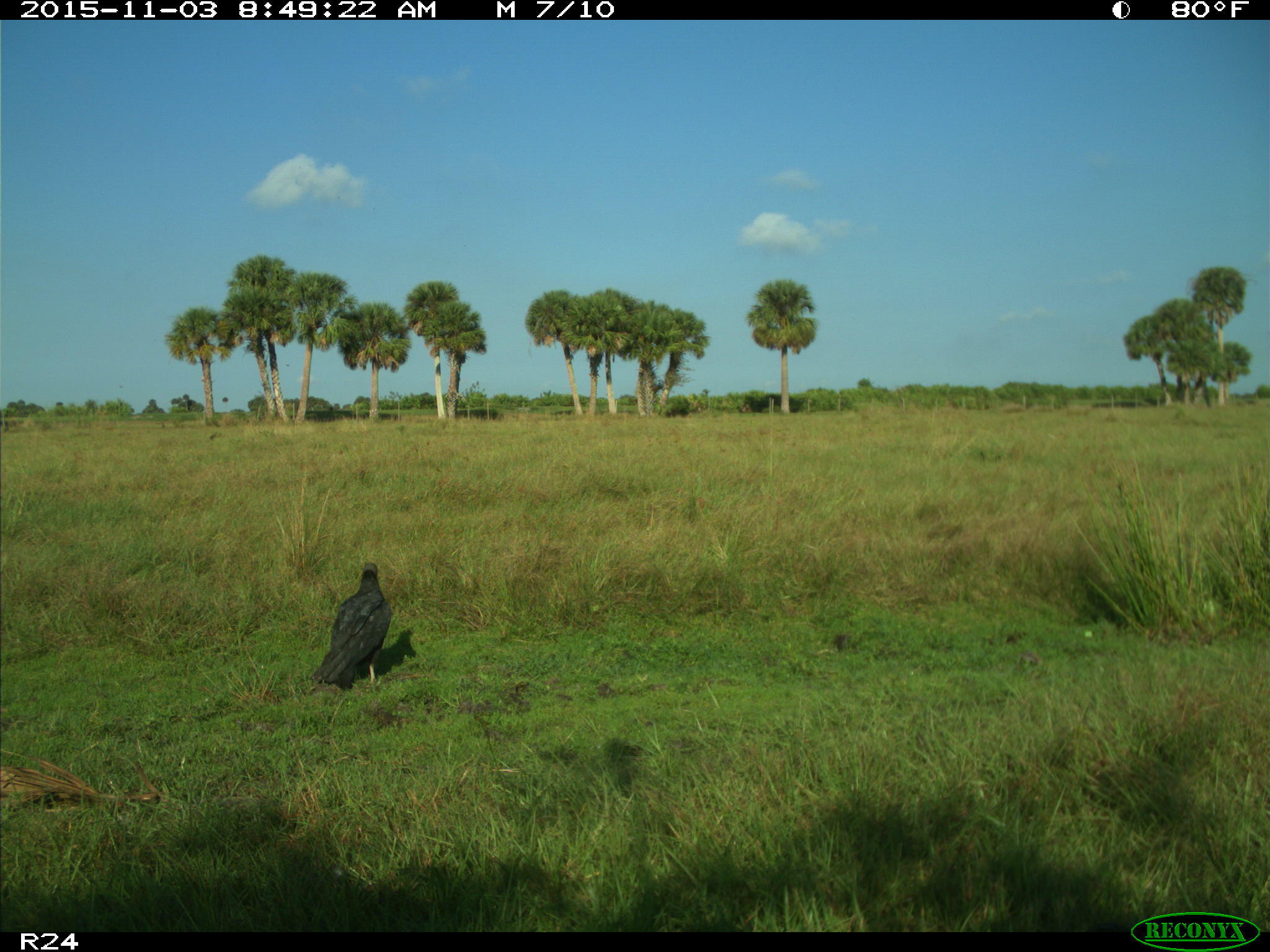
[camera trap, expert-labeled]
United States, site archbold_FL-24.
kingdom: Animalia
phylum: Chordata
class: Aves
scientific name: Aves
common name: birds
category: unidentified bird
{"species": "unidentified bird (birds) (Aves)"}